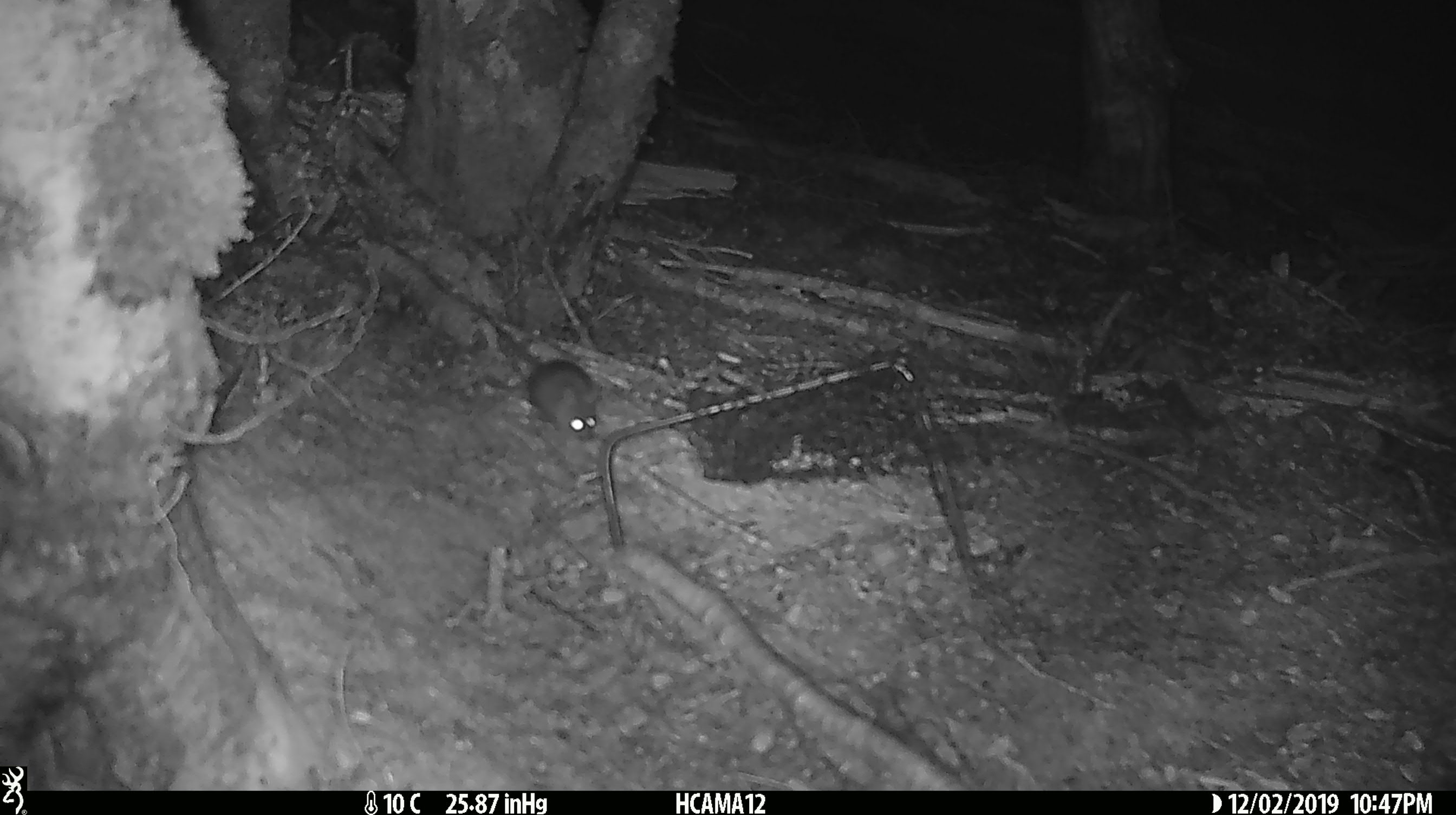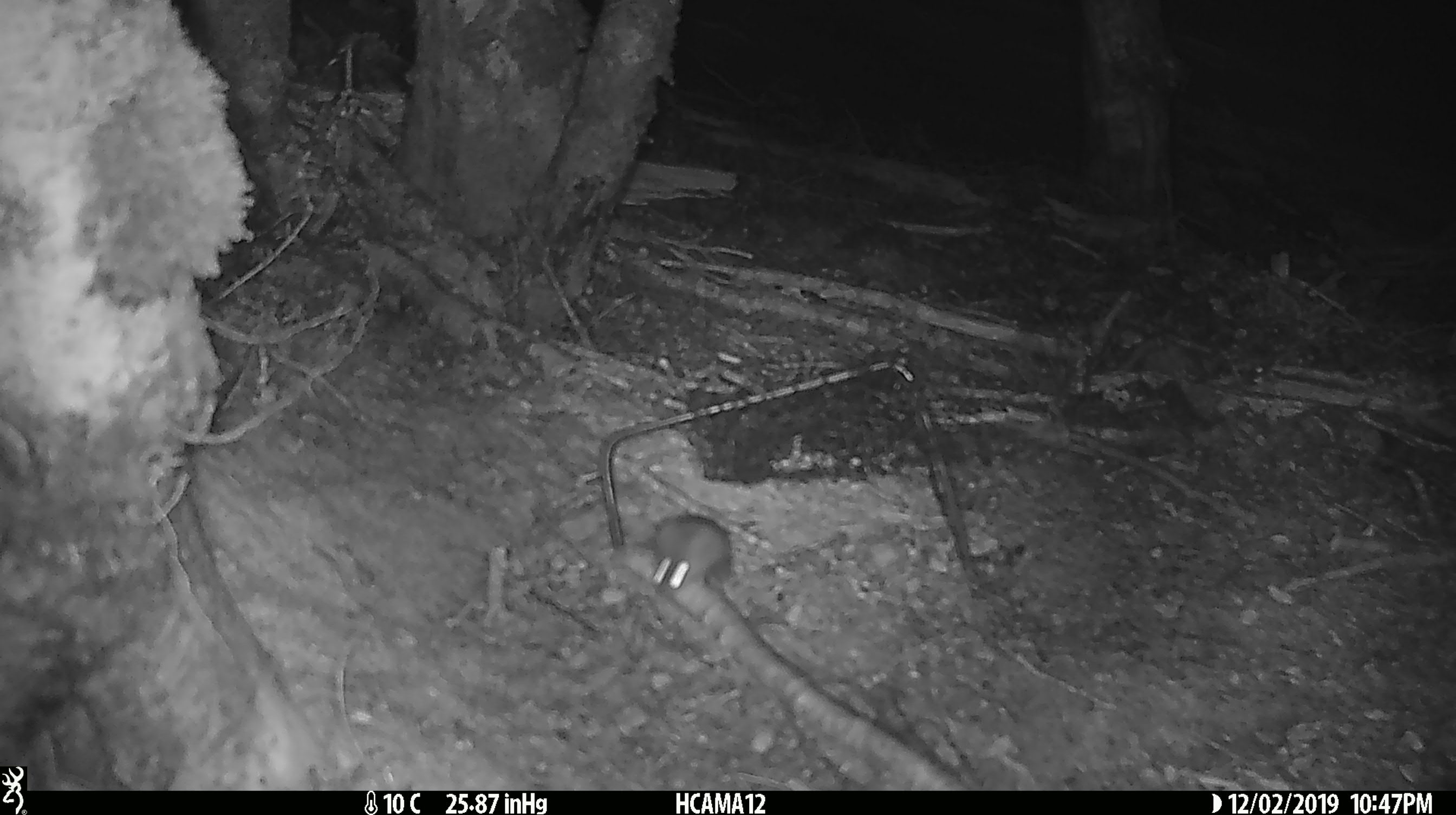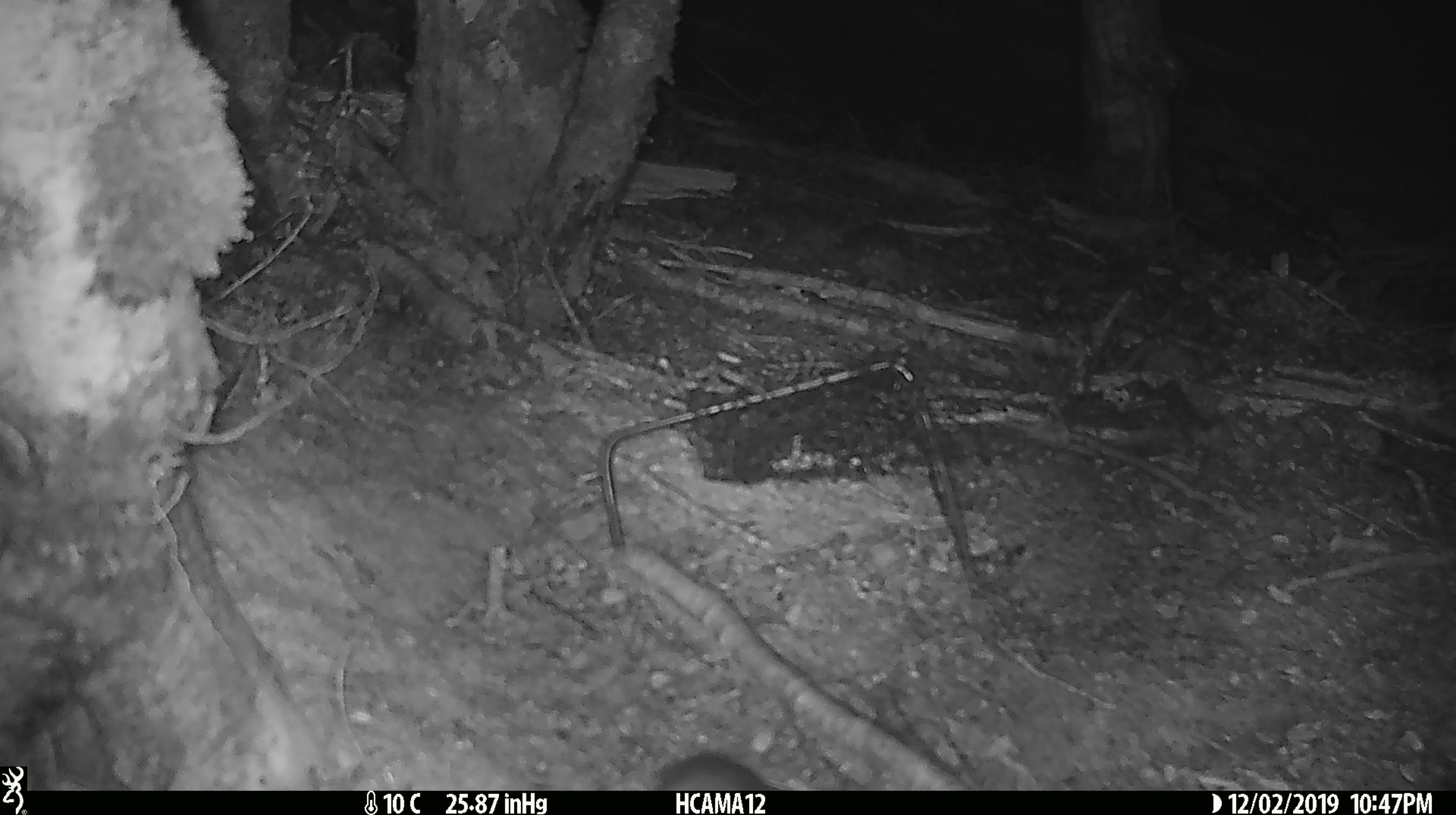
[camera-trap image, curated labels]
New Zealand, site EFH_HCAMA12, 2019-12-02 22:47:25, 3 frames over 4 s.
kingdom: Animalia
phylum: Chordata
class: Mammalia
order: Rodentia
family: Muridae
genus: Mus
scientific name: Mus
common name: mouse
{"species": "mouse (Mus)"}